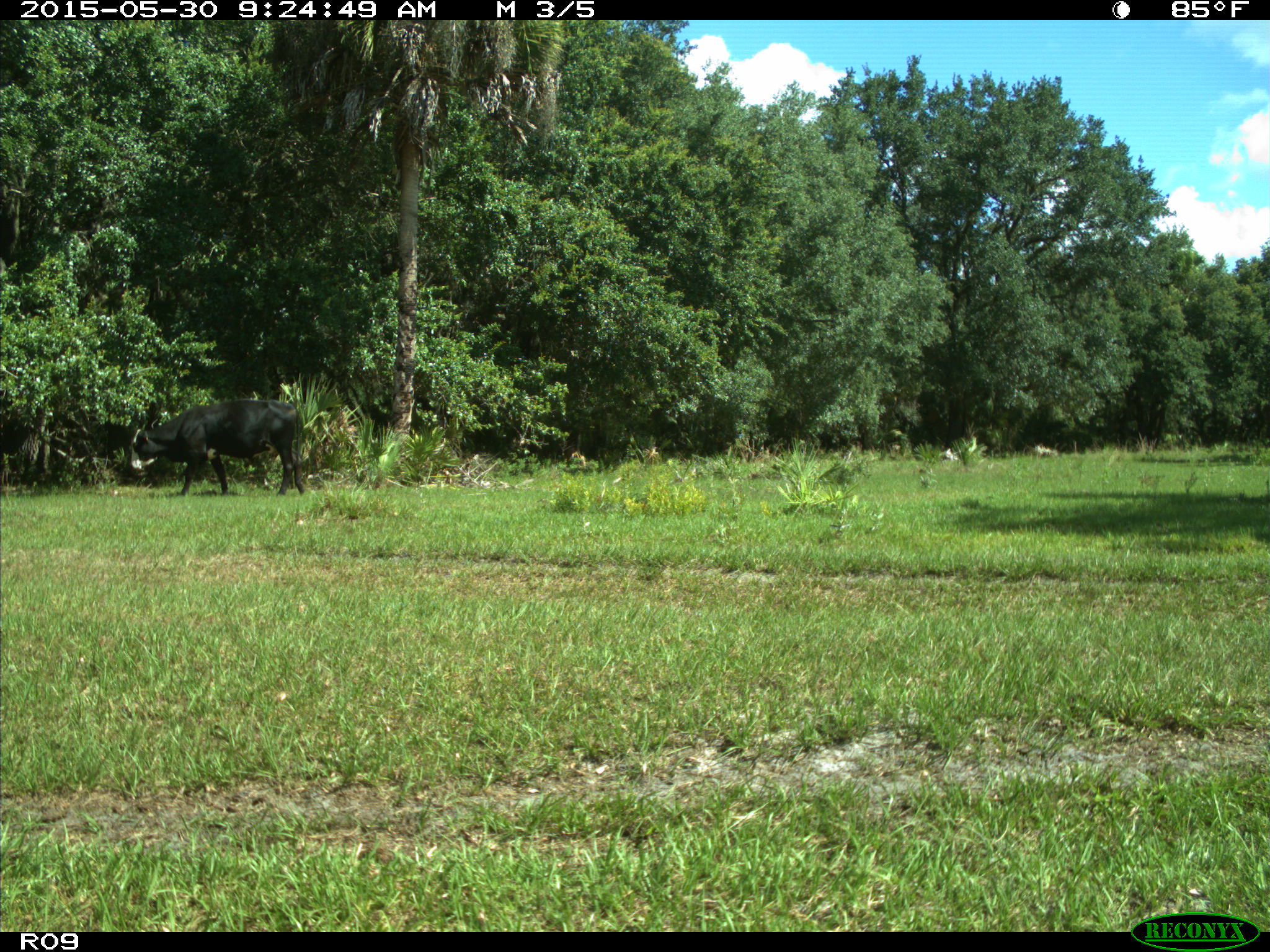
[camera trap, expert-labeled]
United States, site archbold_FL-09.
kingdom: Animalia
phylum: Chordata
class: Mammalia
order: Artiodactyla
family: Bovidae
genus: Bos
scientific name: Bos taurus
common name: domestic cow